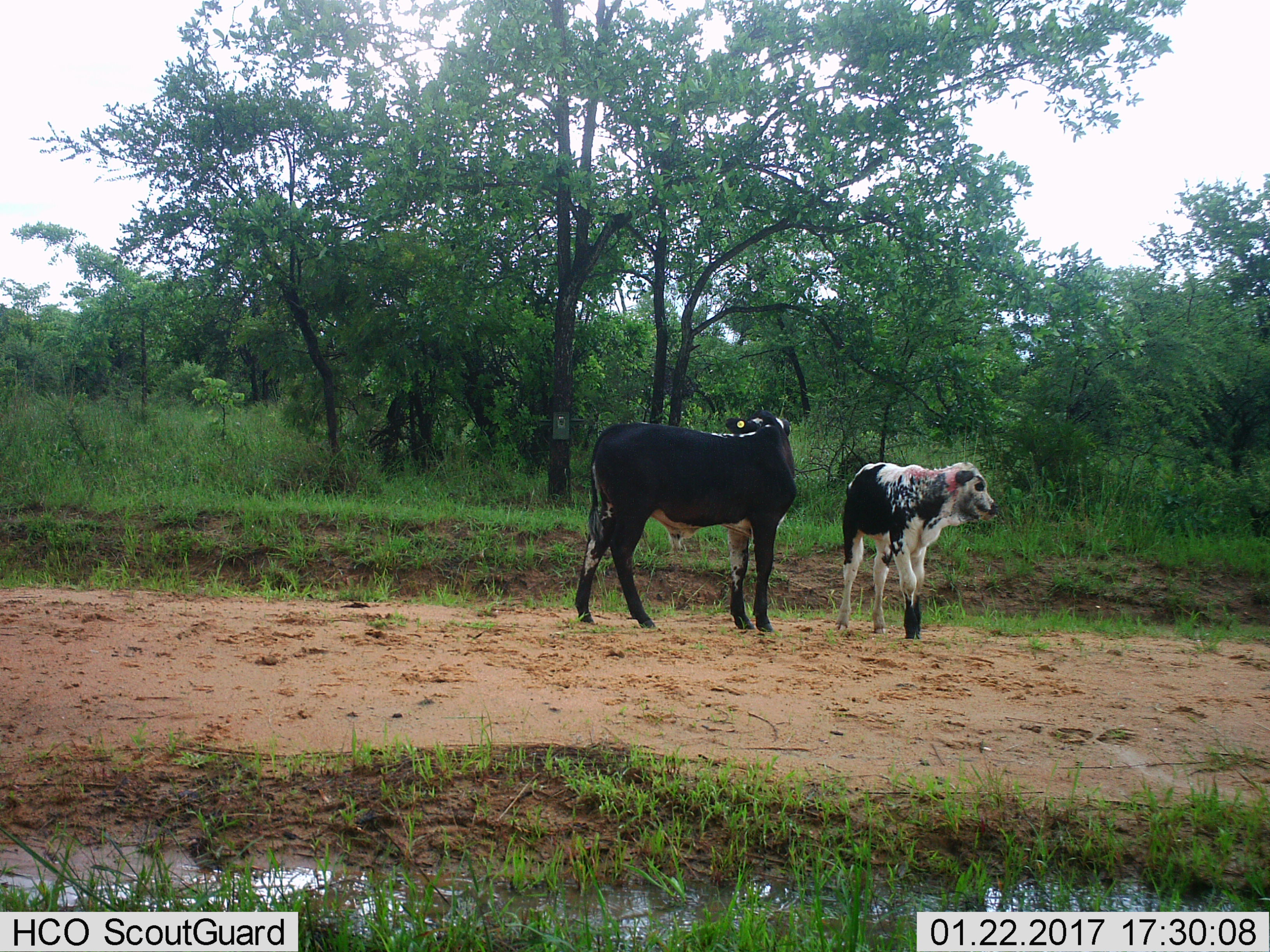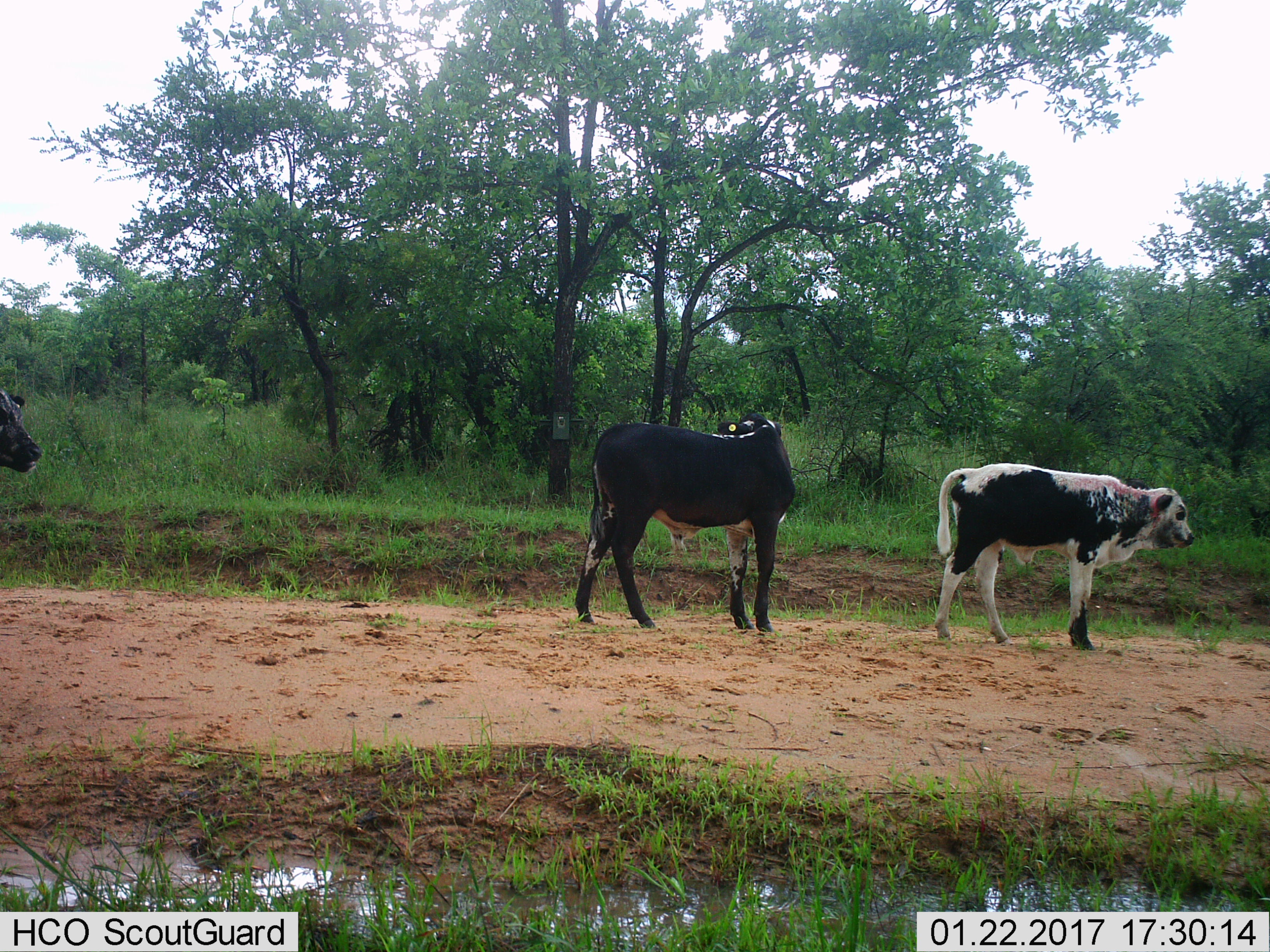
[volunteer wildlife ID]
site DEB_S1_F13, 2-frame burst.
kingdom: Animalia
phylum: Chordata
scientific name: Vertebrata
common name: domestic animal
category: domesticanimal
Domesticanimal (domestic animal) (Vertebrata), count 2. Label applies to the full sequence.